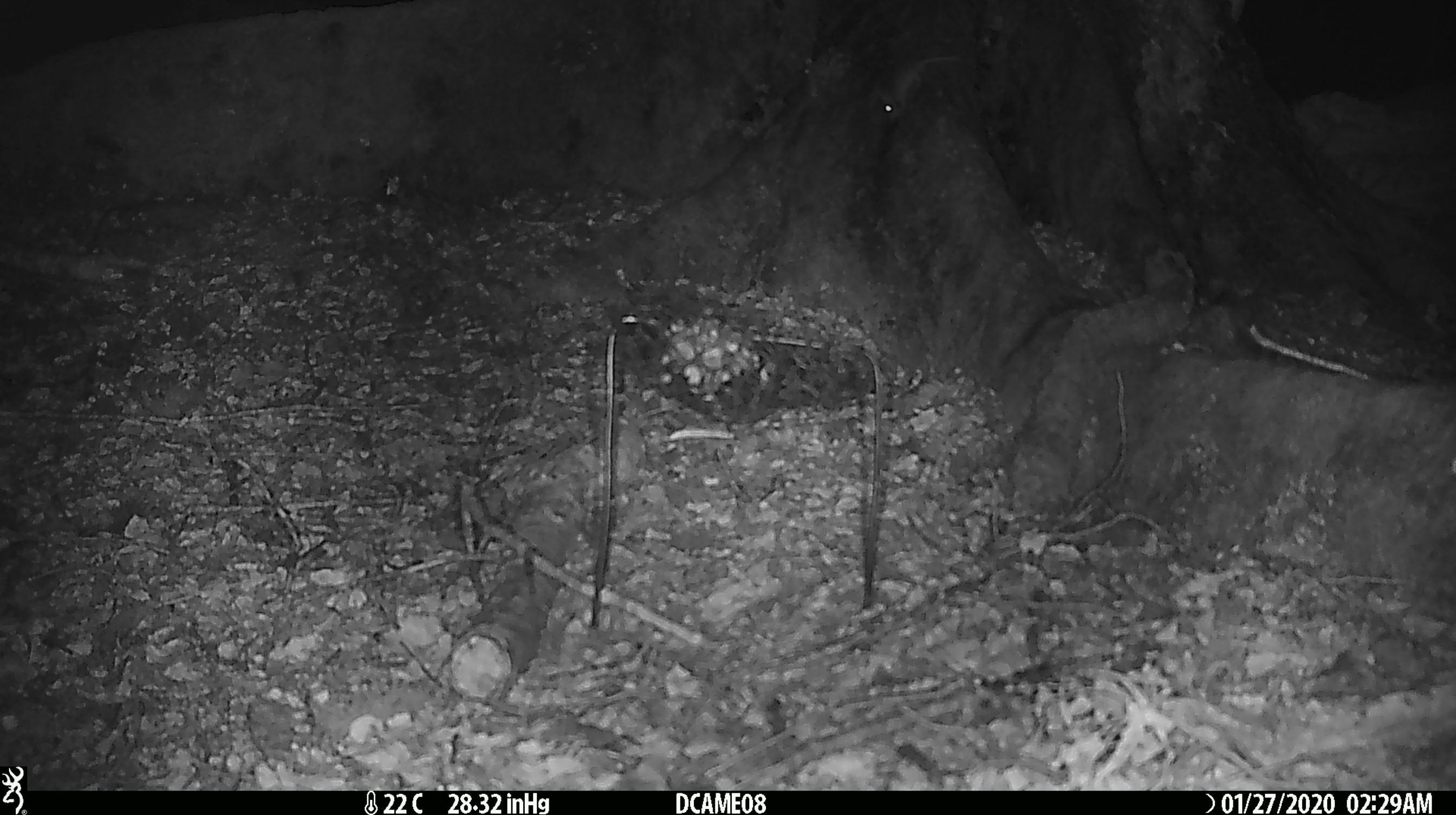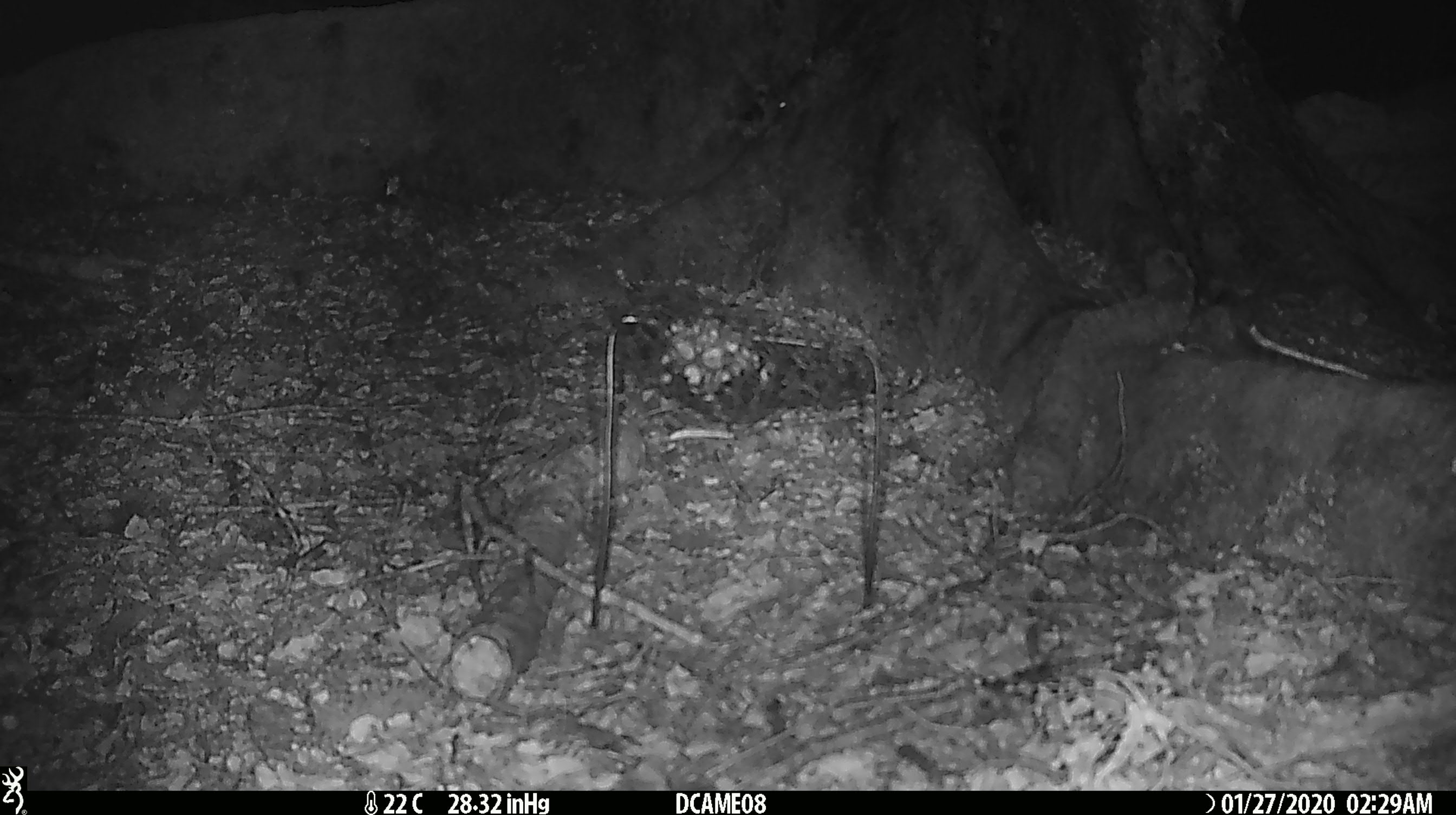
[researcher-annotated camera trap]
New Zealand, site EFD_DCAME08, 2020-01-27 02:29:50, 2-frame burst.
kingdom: Animalia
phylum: Chordata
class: Mammalia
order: Rodentia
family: Muridae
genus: Mus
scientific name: Mus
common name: mouse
Mouse (Mus).